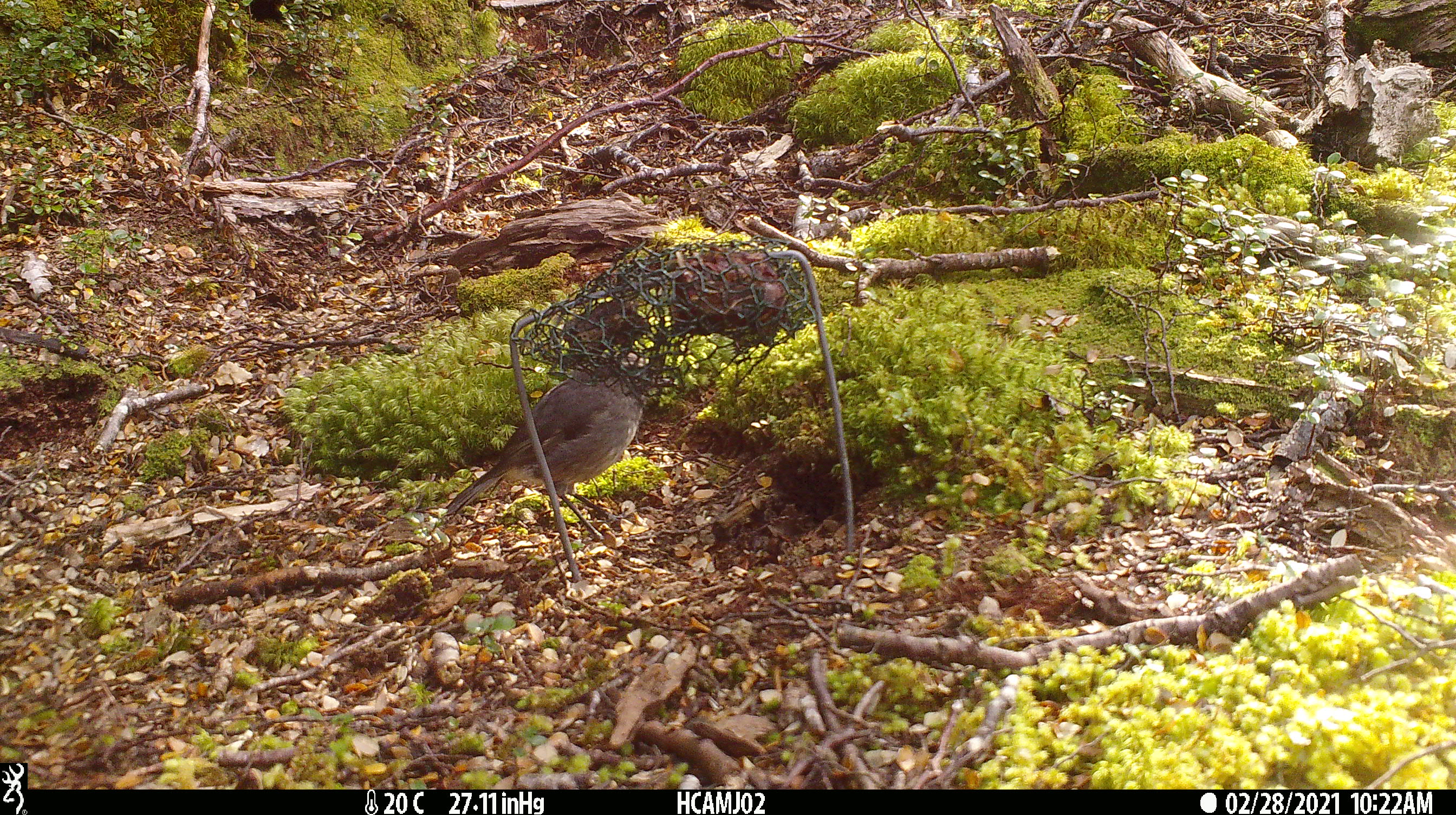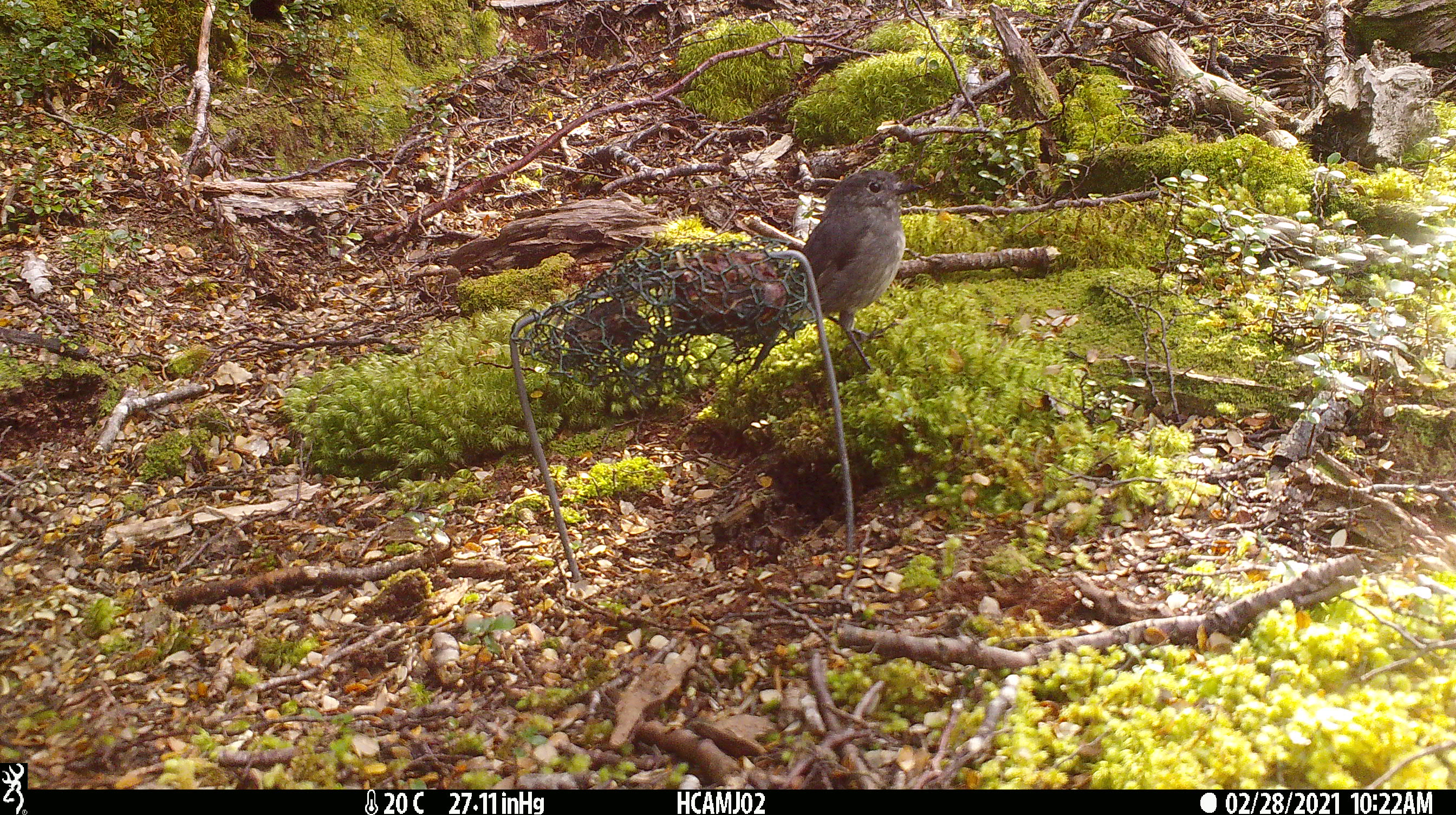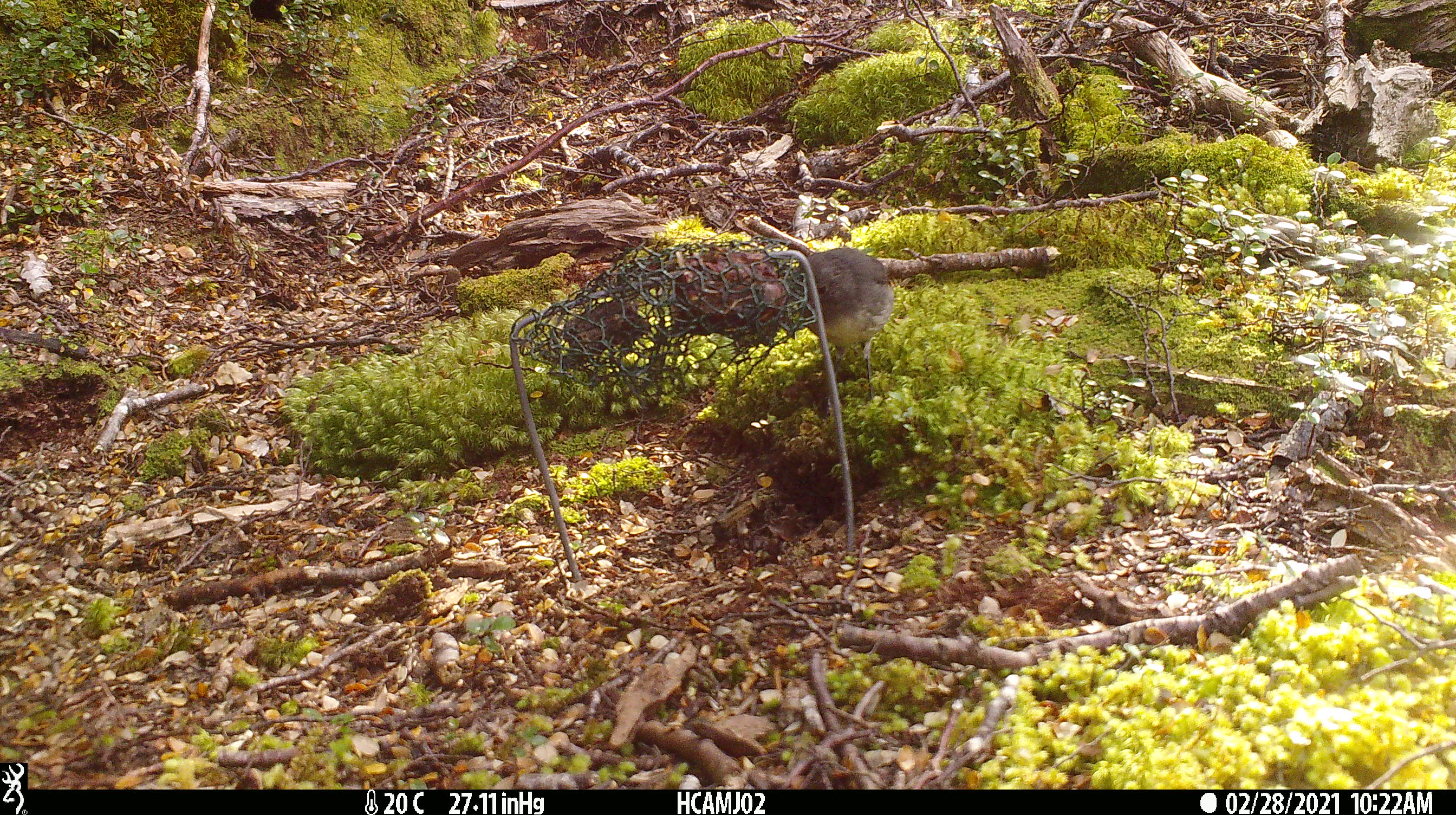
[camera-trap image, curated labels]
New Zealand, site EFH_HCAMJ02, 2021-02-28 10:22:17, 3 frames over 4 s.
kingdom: Animalia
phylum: Chordata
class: Aves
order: Passeriformes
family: Petroicidae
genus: Petroica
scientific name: Petroica australis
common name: new zealand robin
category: robin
Robin (new zealand robin) (Petroica australis).